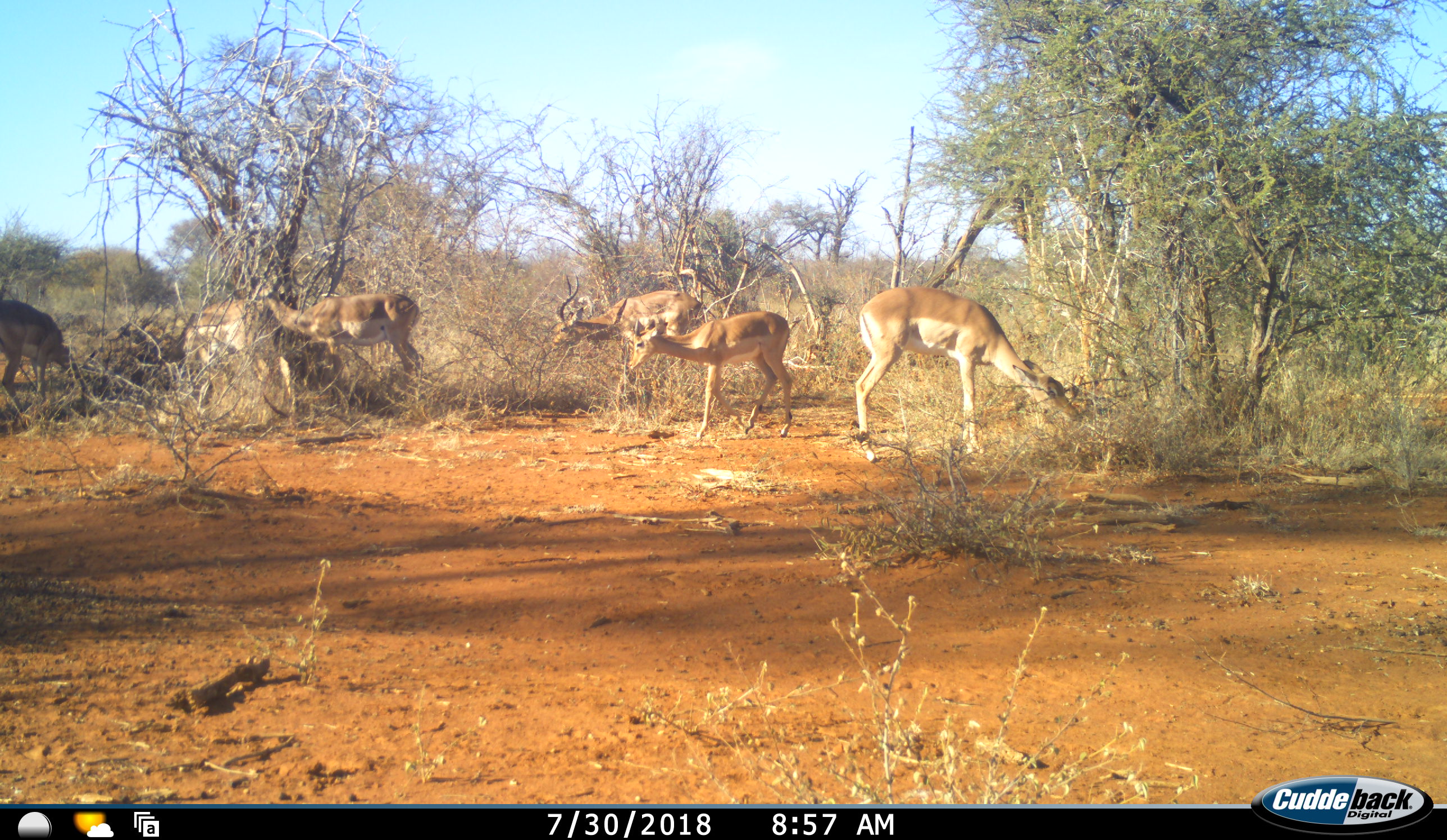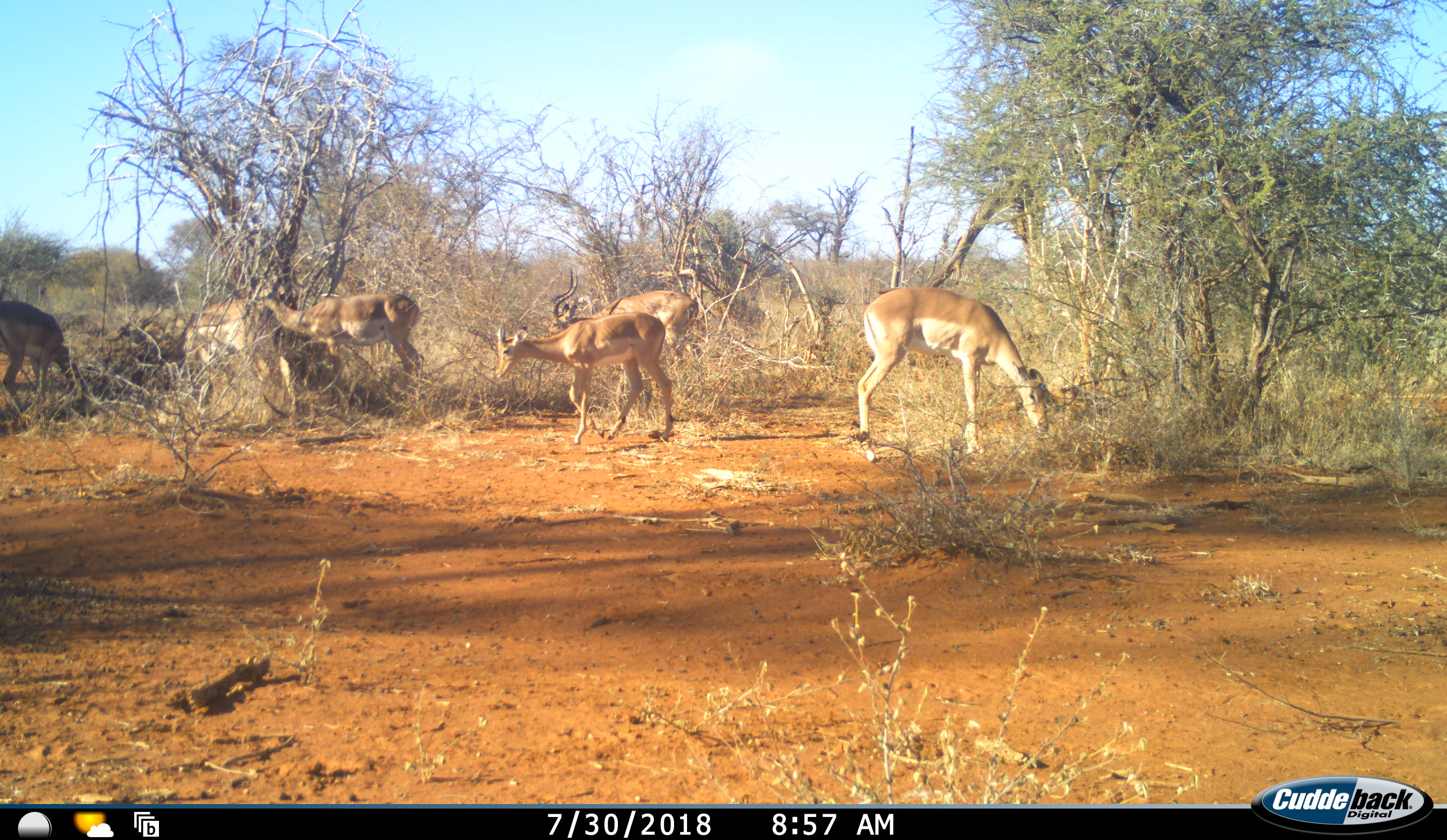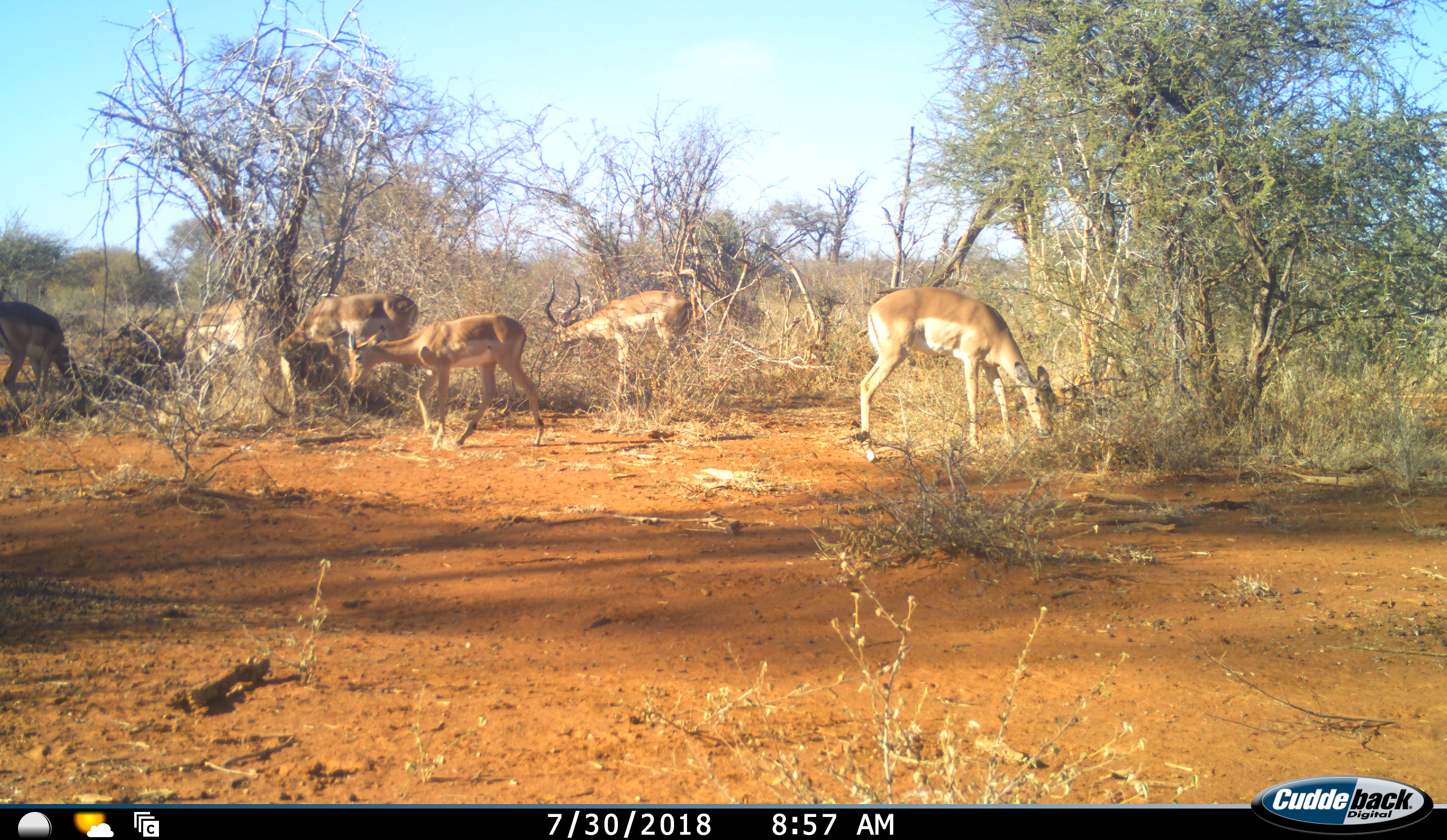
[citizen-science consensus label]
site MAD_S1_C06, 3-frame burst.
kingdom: Animalia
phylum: Chordata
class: Mammalia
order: Artiodactyla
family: Bovidae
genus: Aepyceros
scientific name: Aepyceros melampus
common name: impala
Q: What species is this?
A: Impala (Aepyceros melampus).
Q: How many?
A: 5.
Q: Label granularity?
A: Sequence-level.